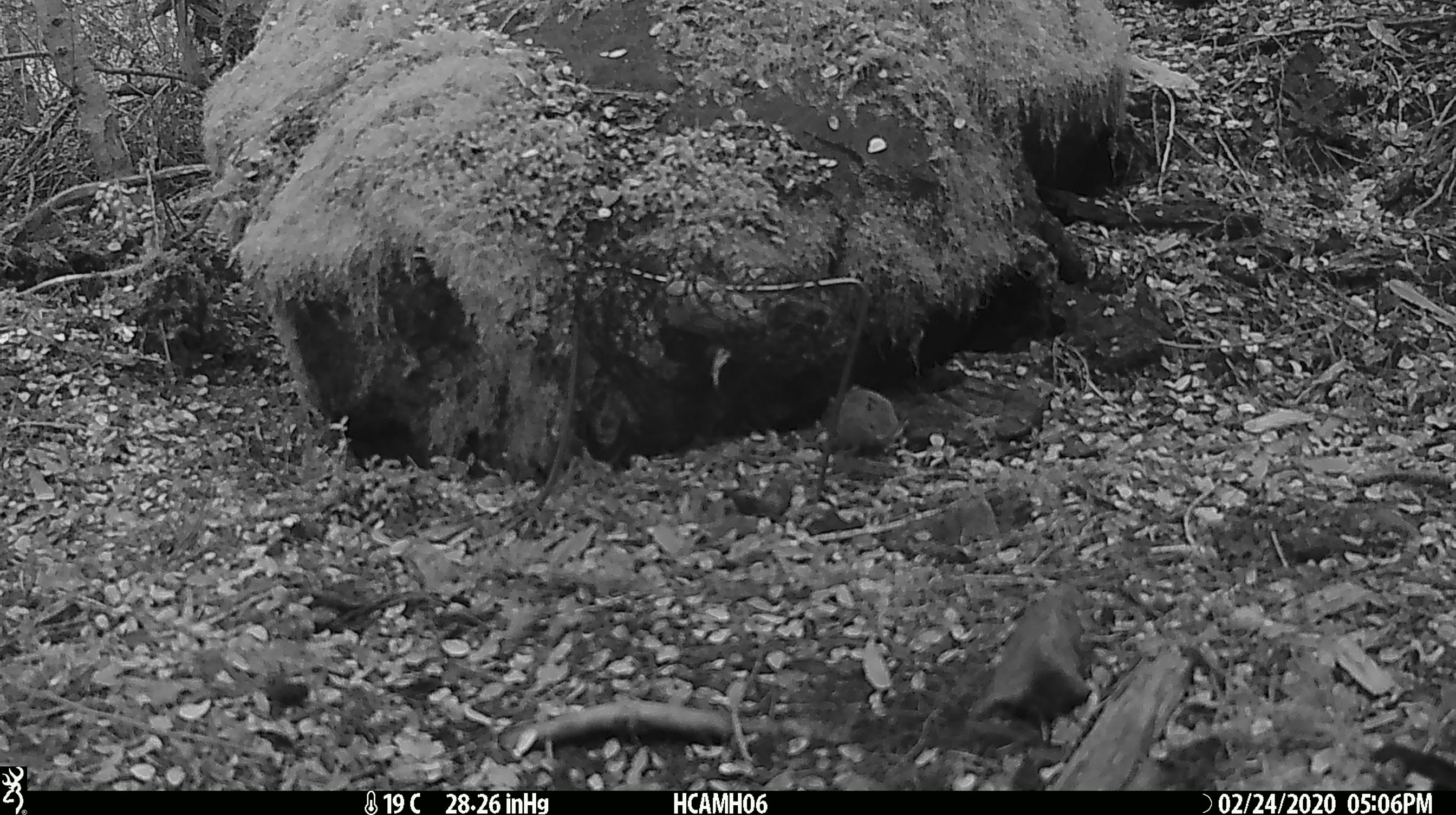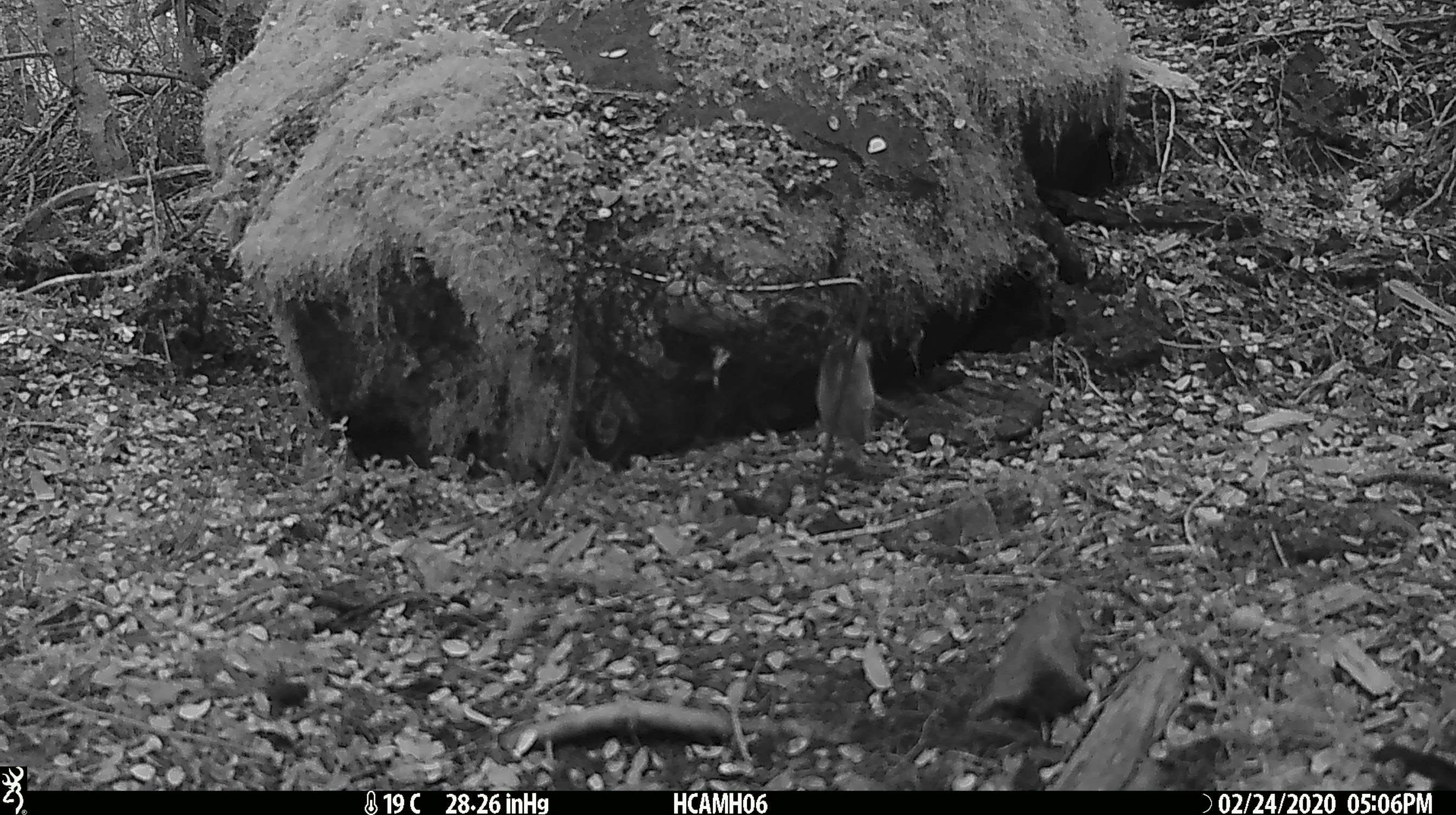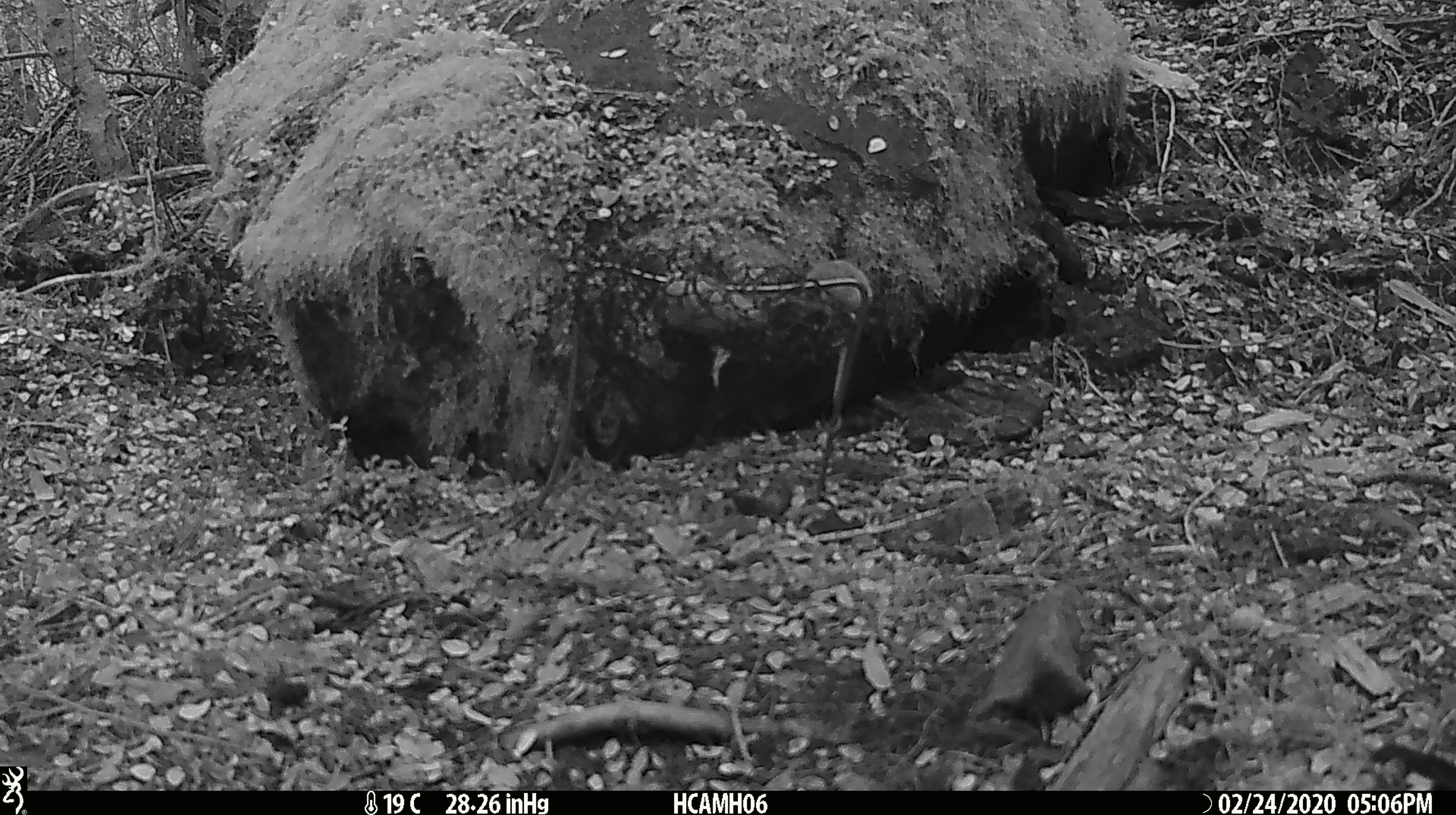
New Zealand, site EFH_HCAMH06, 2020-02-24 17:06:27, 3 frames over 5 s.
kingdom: Animalia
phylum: Chordata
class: Mammalia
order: Rodentia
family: Muridae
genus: Mus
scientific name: Mus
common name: mouse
Mouse (Mus).